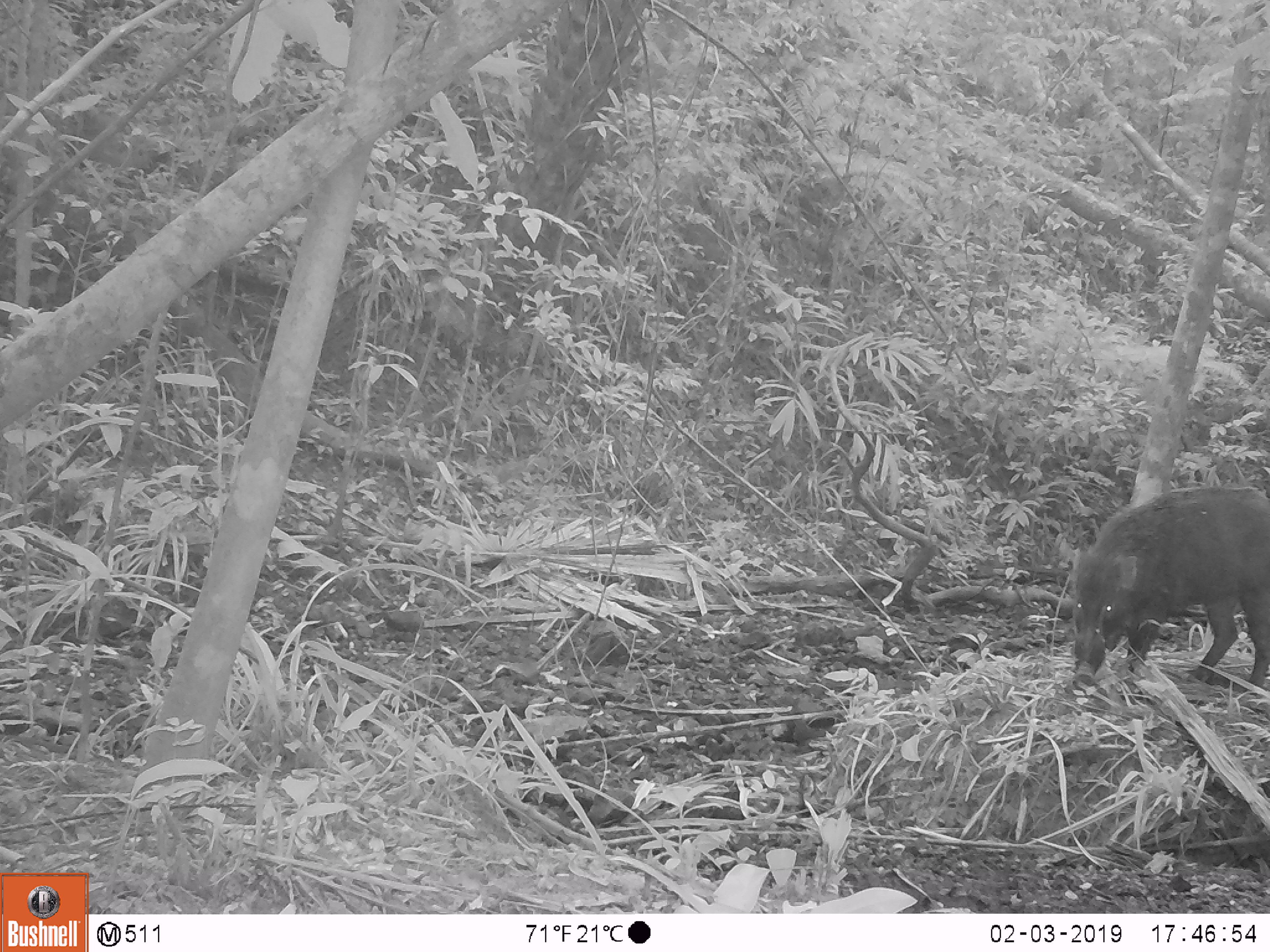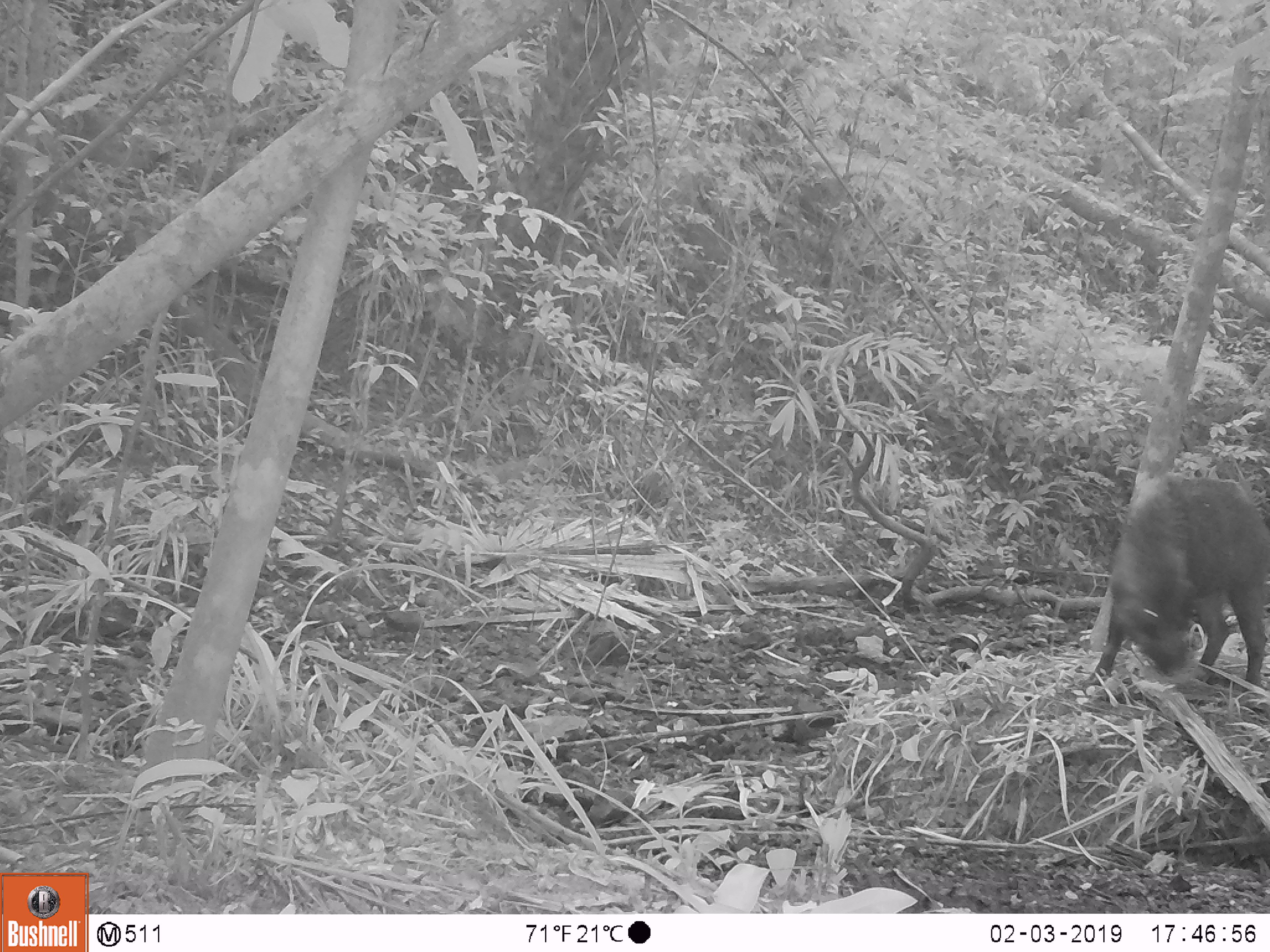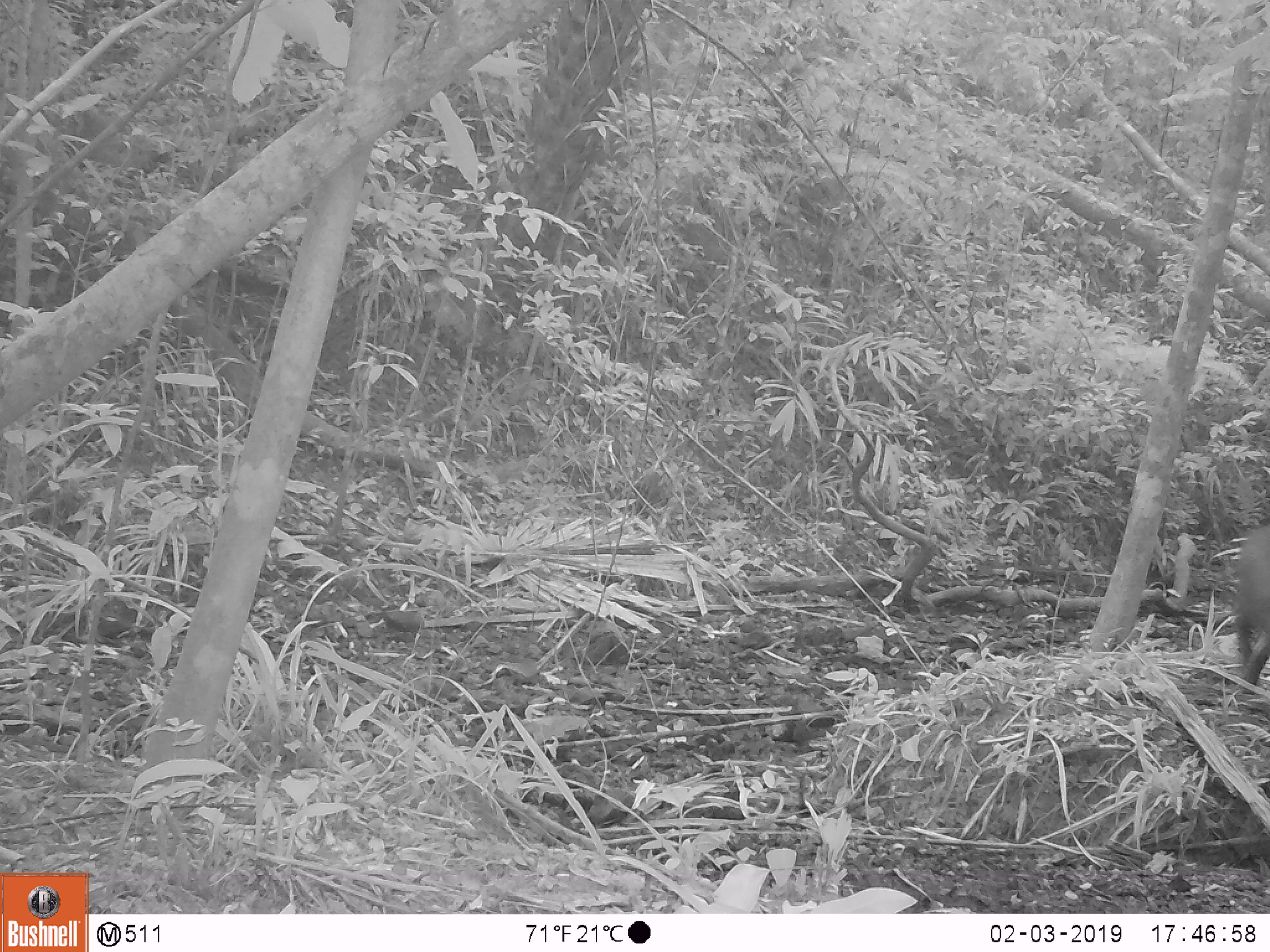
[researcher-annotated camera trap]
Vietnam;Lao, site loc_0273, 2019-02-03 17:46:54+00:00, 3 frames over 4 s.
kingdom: Animalia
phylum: Chordata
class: Mammalia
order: Artiodactyla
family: Suidae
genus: Sus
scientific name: Sus scrofa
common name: eurasian wild pig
Eurasian wild pig (Sus scrofa). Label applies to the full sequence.